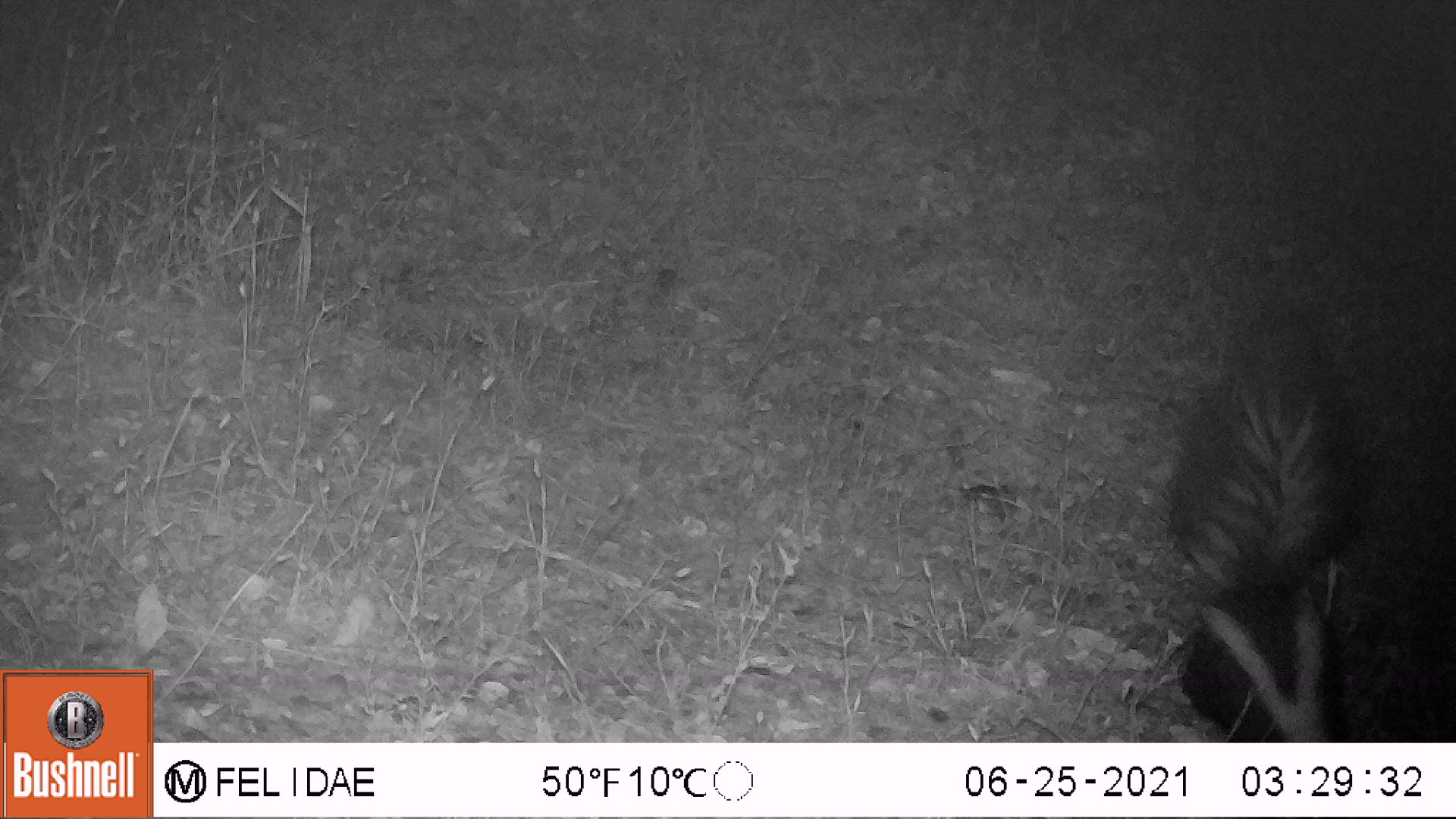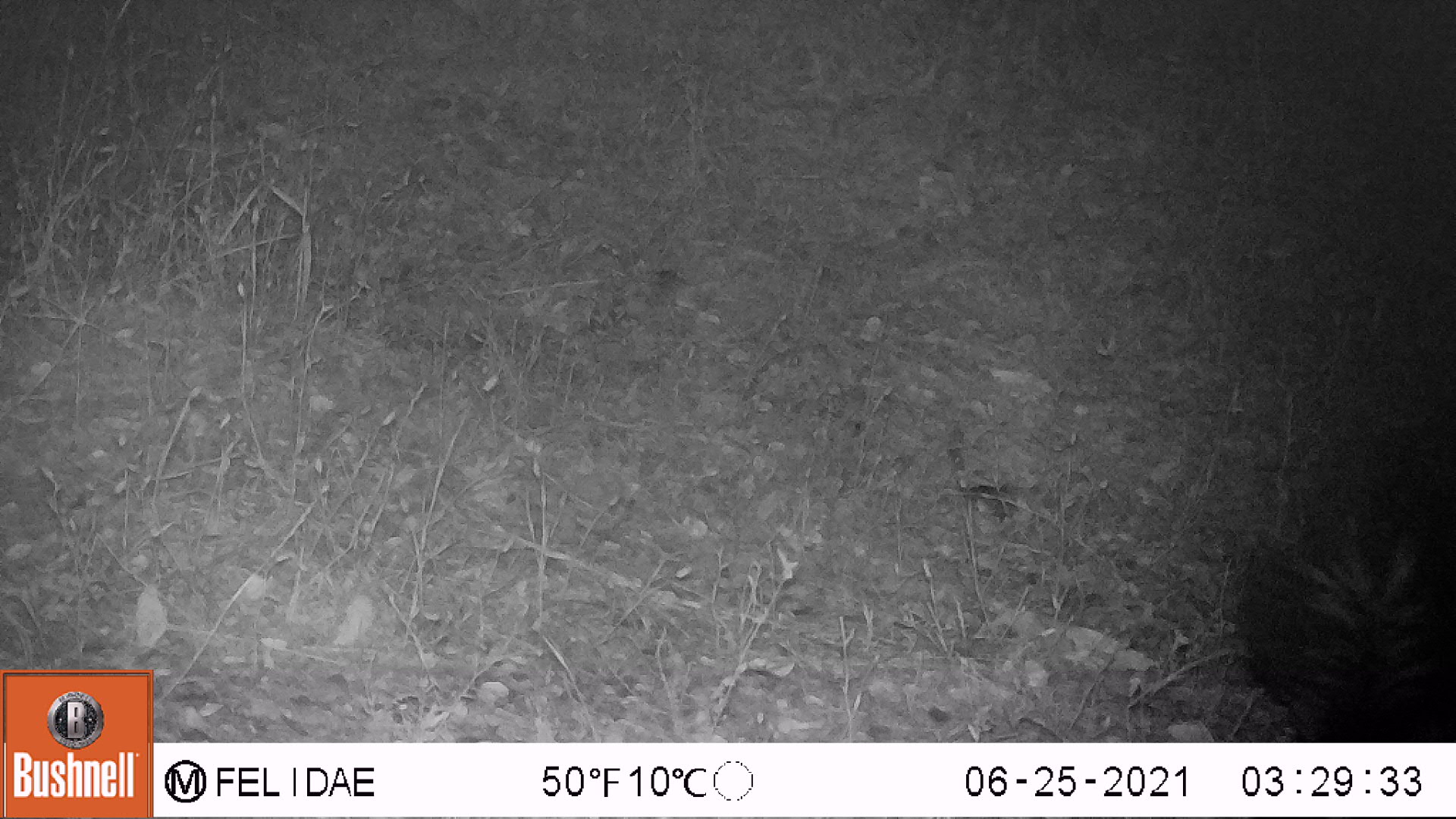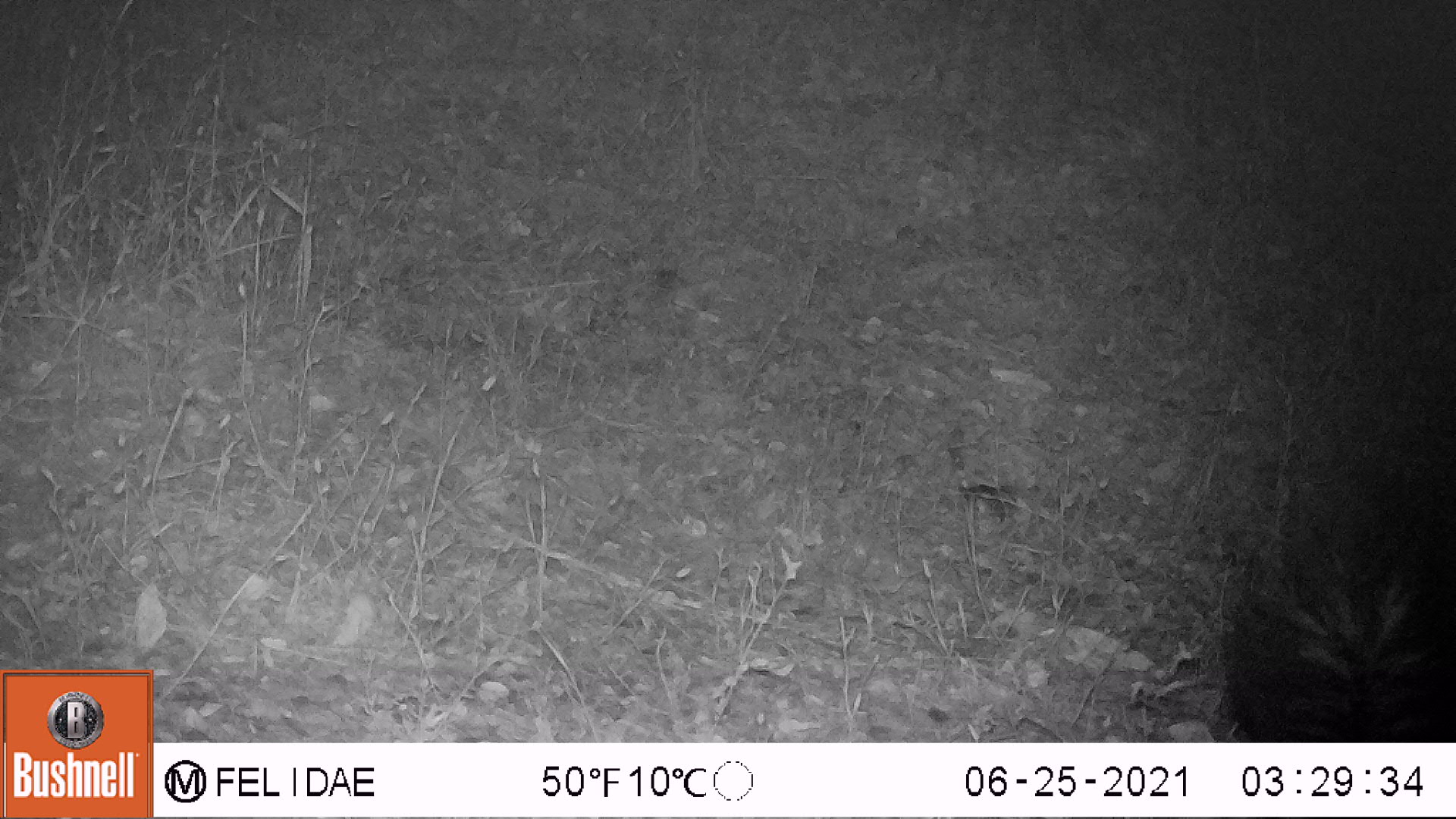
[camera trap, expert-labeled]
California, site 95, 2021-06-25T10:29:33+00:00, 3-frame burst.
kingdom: Animalia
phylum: Chordata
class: Mammalia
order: Carnivora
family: Mephitidae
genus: Mephitis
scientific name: Mephitis mephitis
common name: striped skunk